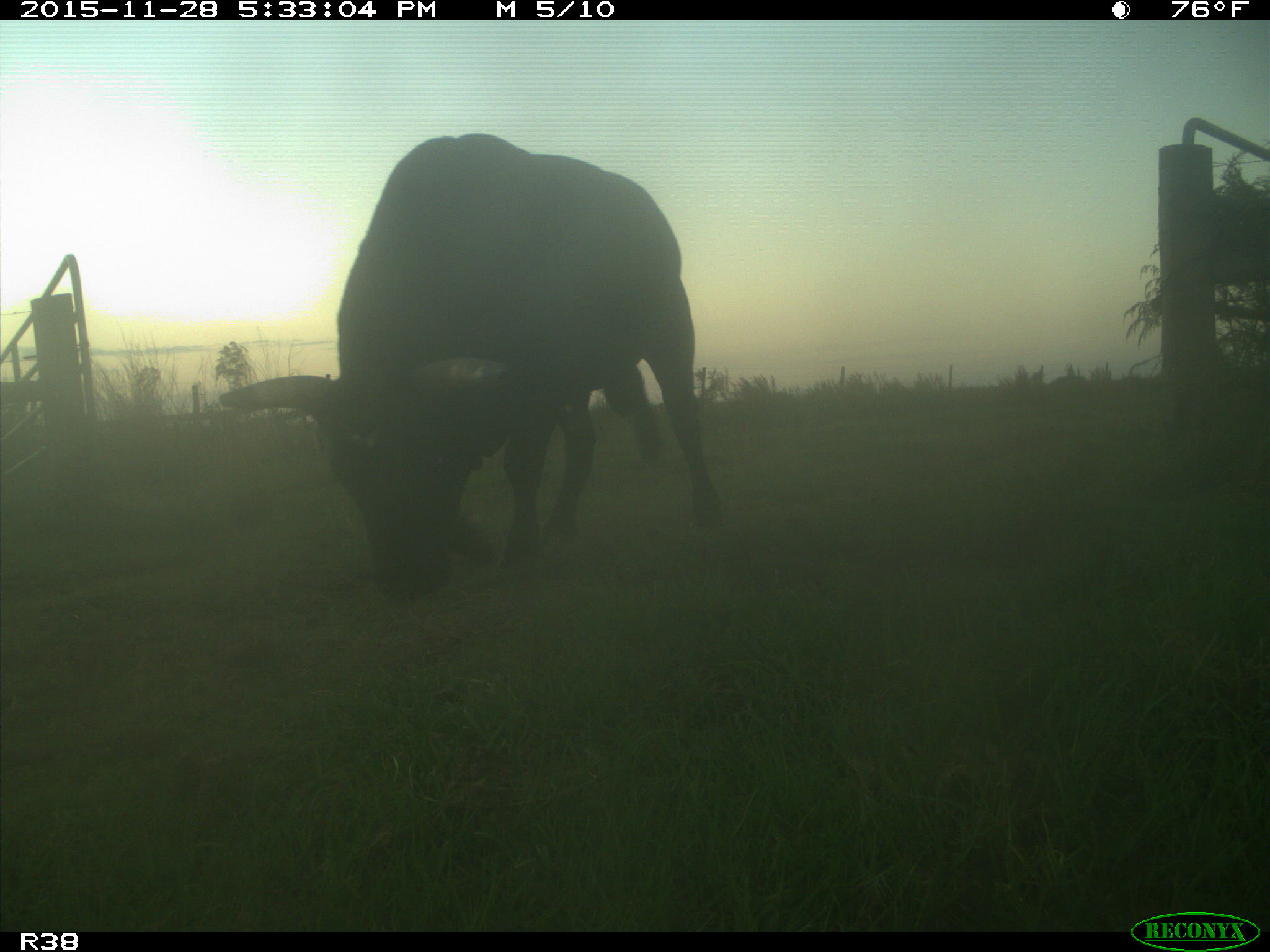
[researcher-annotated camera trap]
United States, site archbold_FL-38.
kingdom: Animalia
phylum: Chordata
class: Mammalia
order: Artiodactyla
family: Bovidae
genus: Bos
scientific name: Bos taurus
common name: domestic cow